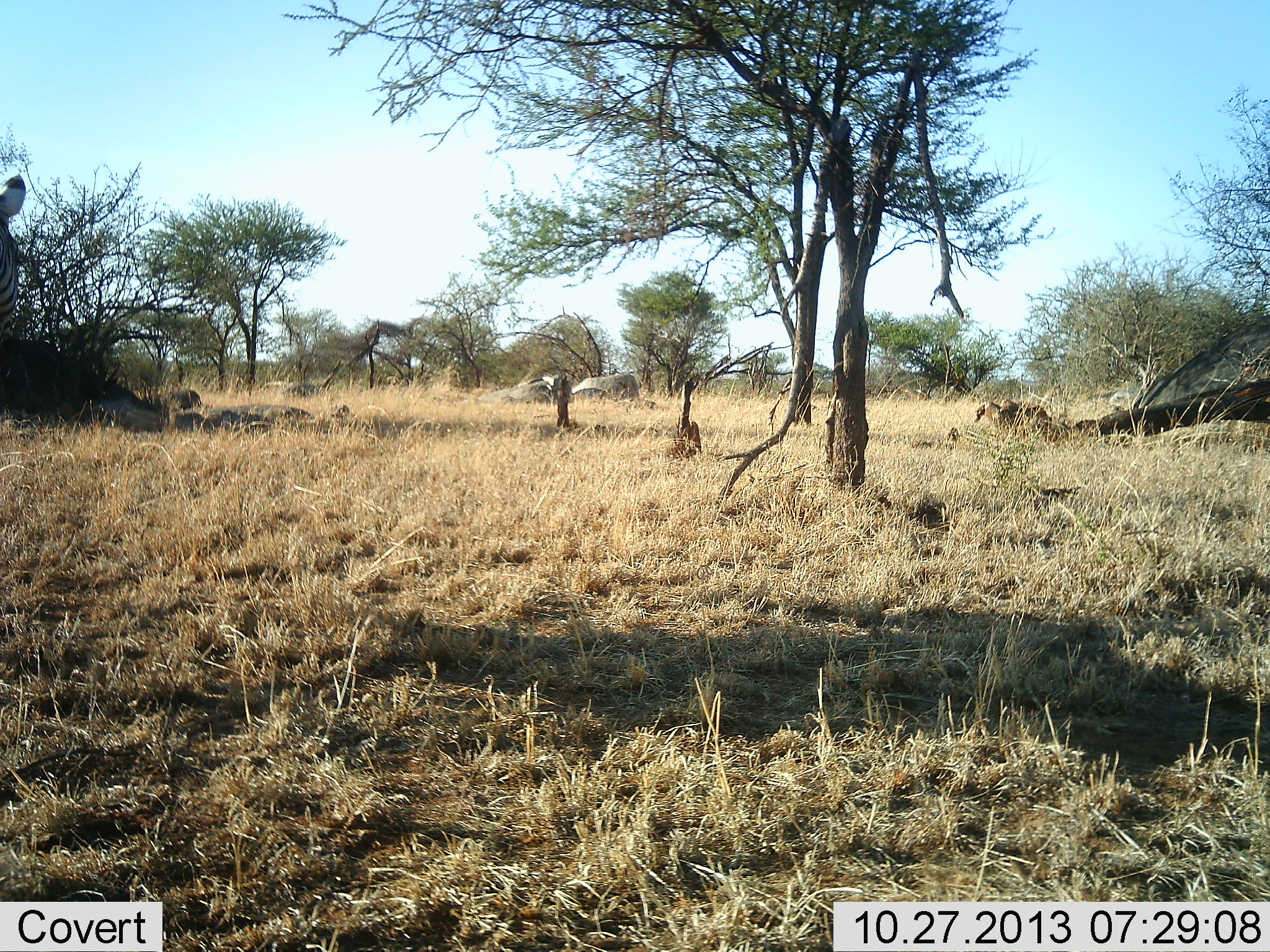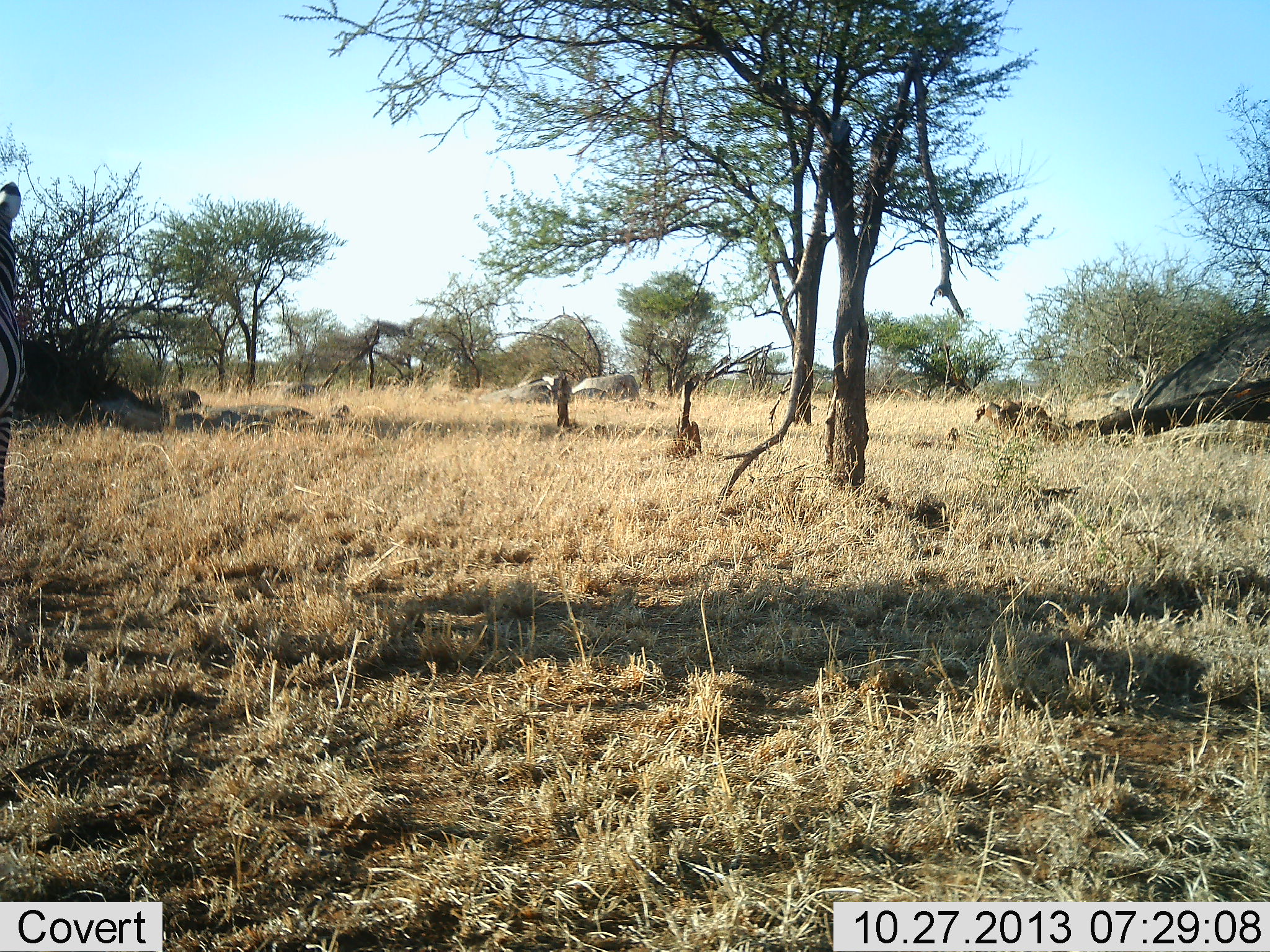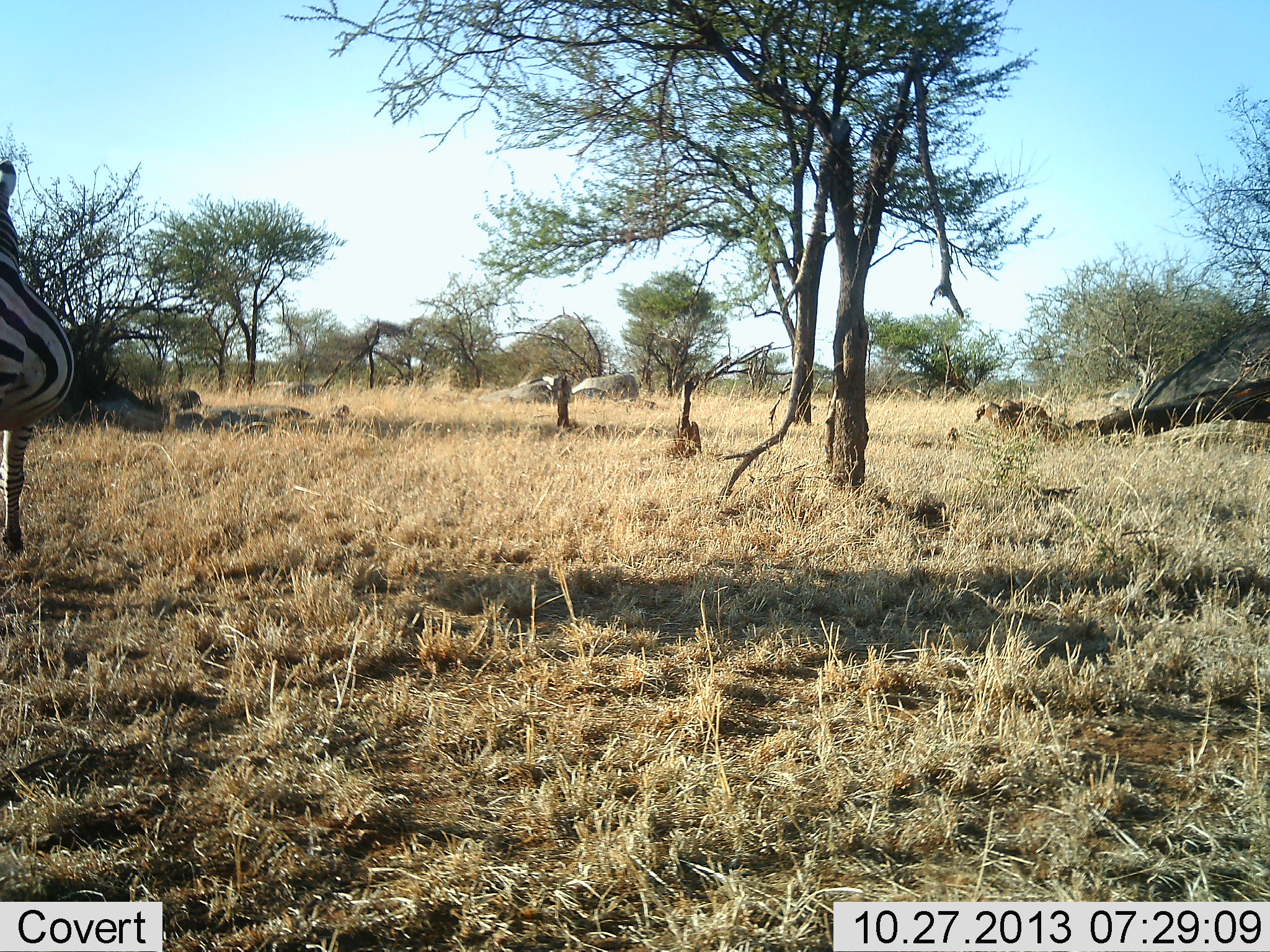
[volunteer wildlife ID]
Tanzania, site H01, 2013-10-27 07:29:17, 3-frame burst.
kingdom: Animalia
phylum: Chordata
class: Mammalia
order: Perissodactyla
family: Equidae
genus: Equus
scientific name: Equus quagga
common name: plains zebra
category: zebra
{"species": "zebra (plains zebra) (Equus quagga)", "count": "1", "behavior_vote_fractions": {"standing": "10%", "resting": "0%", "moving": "90%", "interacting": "0%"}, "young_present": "0%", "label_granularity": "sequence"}